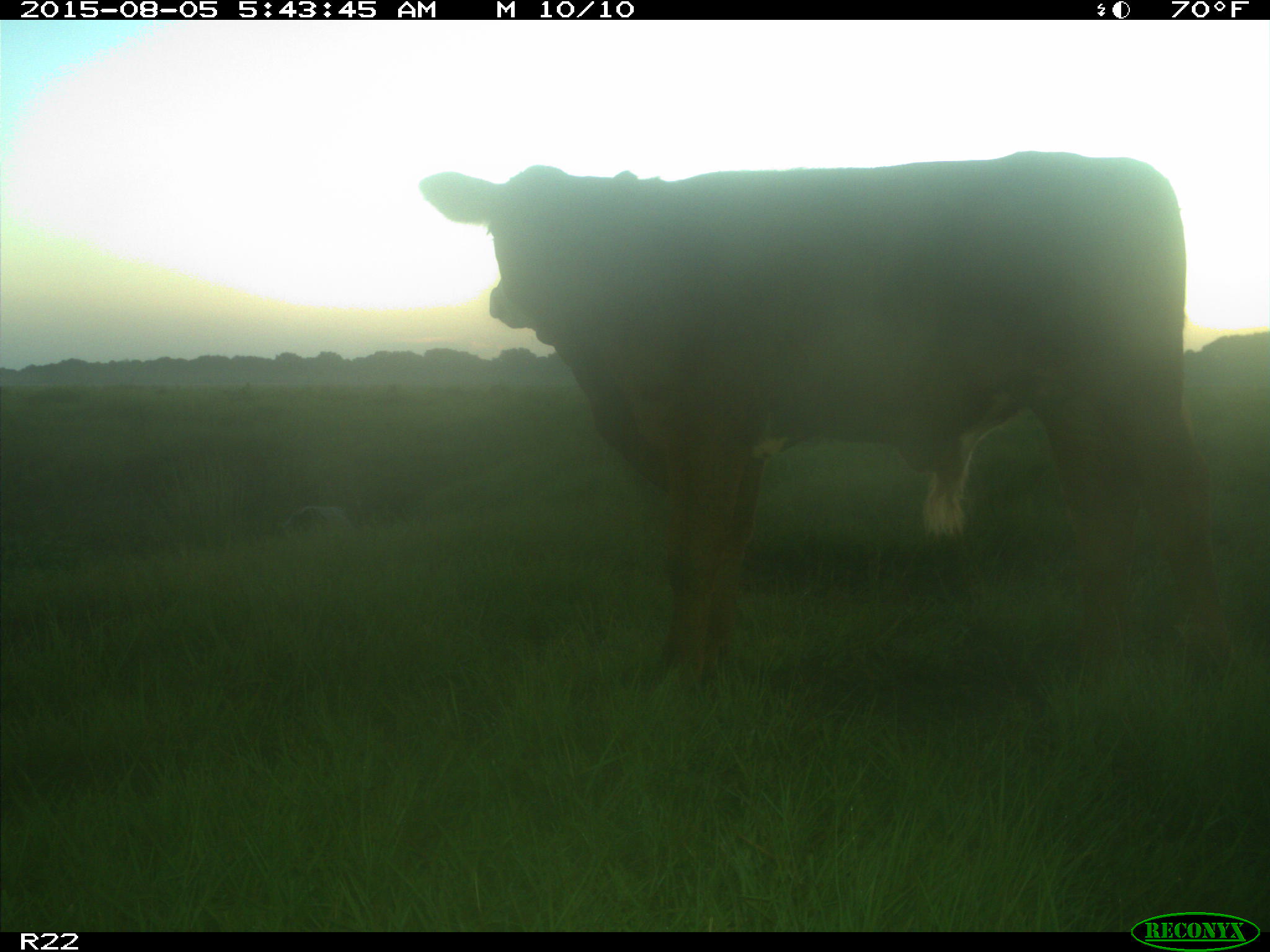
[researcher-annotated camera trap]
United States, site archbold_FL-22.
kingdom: Animalia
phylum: Chordata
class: Mammalia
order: Artiodactyla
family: Bovidae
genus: Bos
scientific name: Bos taurus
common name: domestic cow